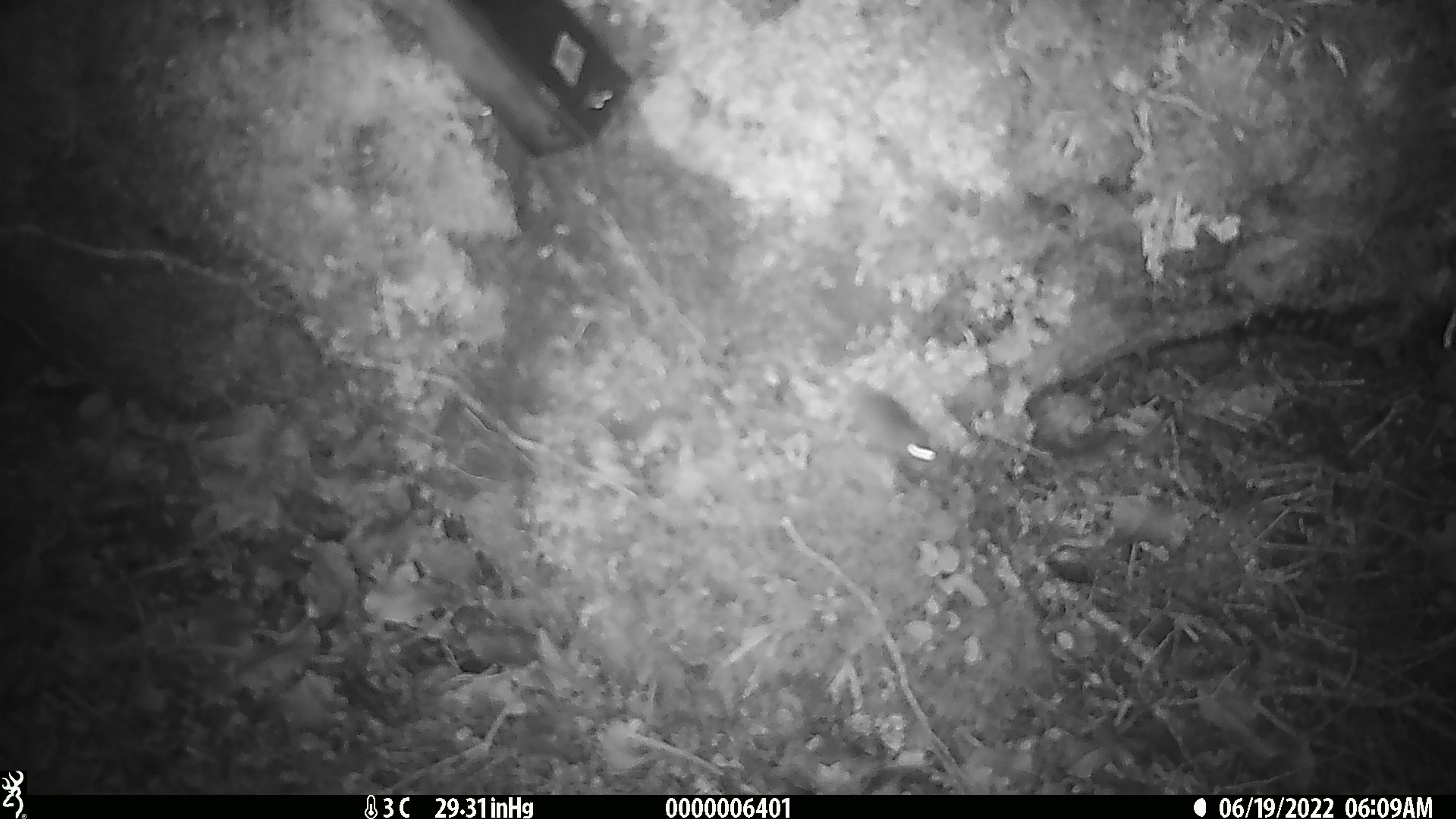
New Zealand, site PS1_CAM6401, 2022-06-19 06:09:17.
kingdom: Animalia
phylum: Chordata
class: Mammalia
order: Rodentia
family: Muridae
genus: Mus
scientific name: Mus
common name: mouse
Mouse (Mus).